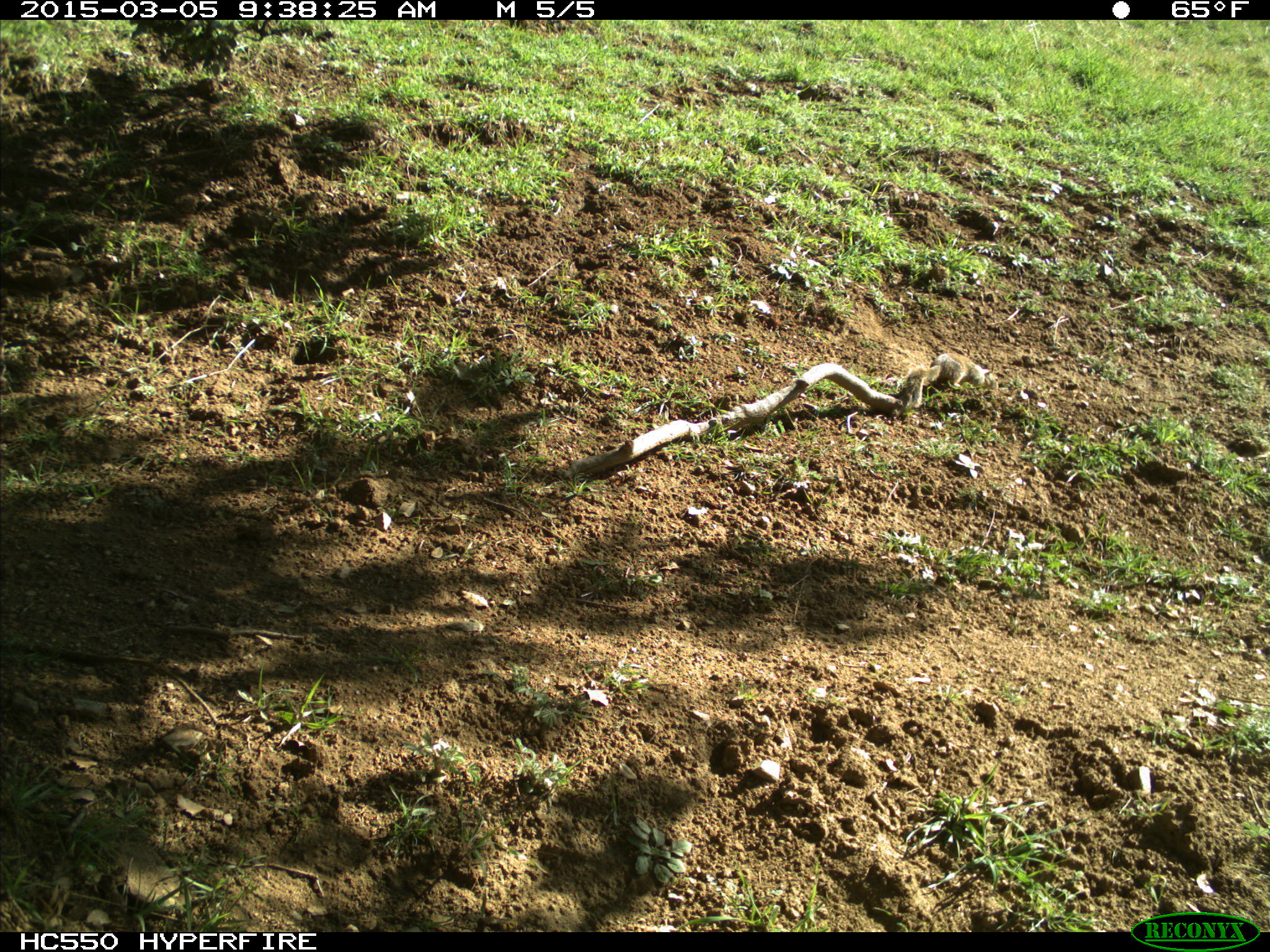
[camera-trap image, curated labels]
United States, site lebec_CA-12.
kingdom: Animalia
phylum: Chordata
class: Mammalia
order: Rodentia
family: Sciuridae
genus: Otospermophilus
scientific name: Otospermophilus beecheyi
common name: california ground squirrel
Otospermophilus beecheyi (california ground squirrel).